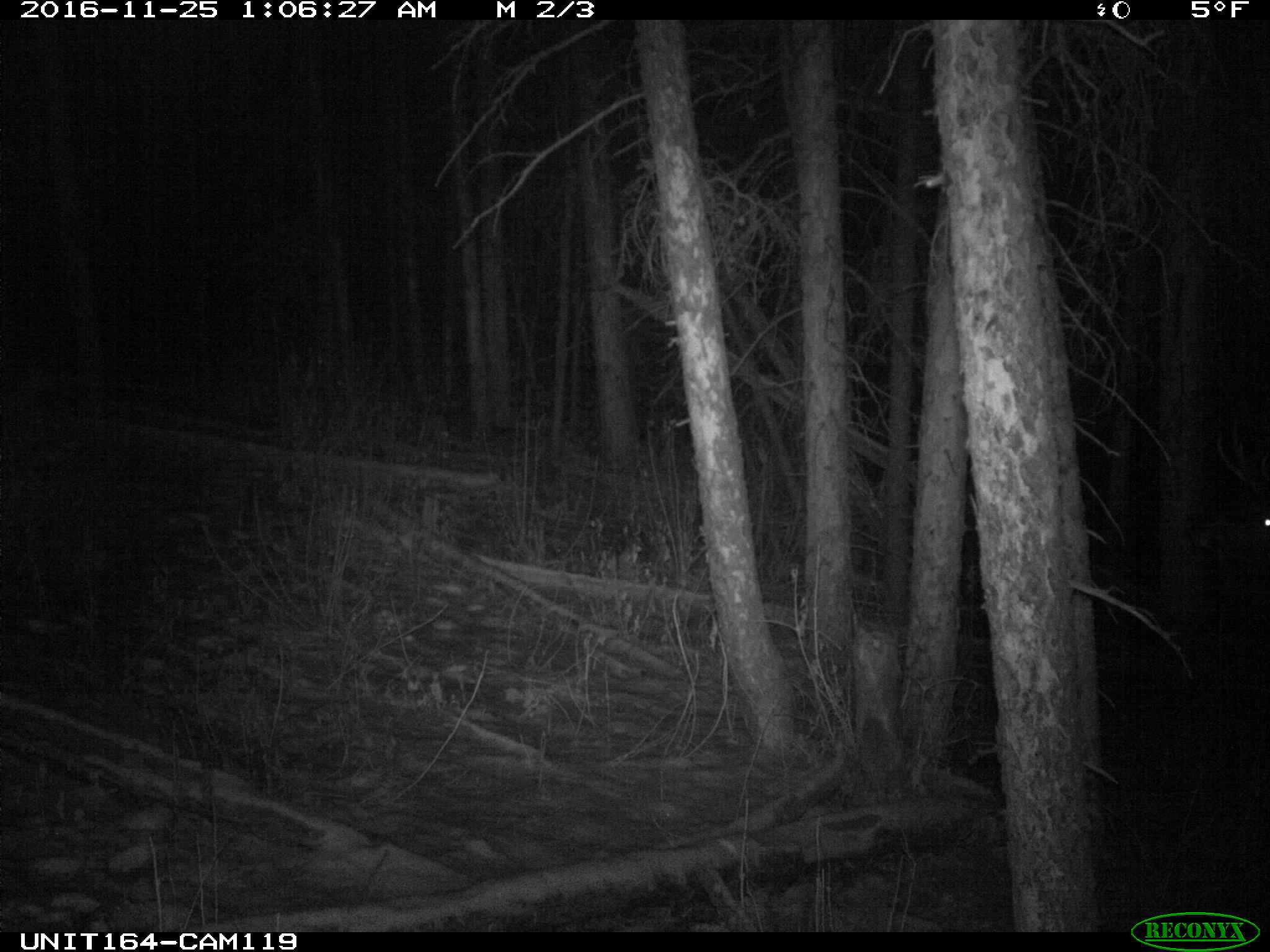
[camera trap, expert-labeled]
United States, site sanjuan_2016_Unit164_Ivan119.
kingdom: Animalia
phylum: Chordata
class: Mammalia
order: Artiodactyla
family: Cervidae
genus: Cervus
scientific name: Cervus elaphus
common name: red deer